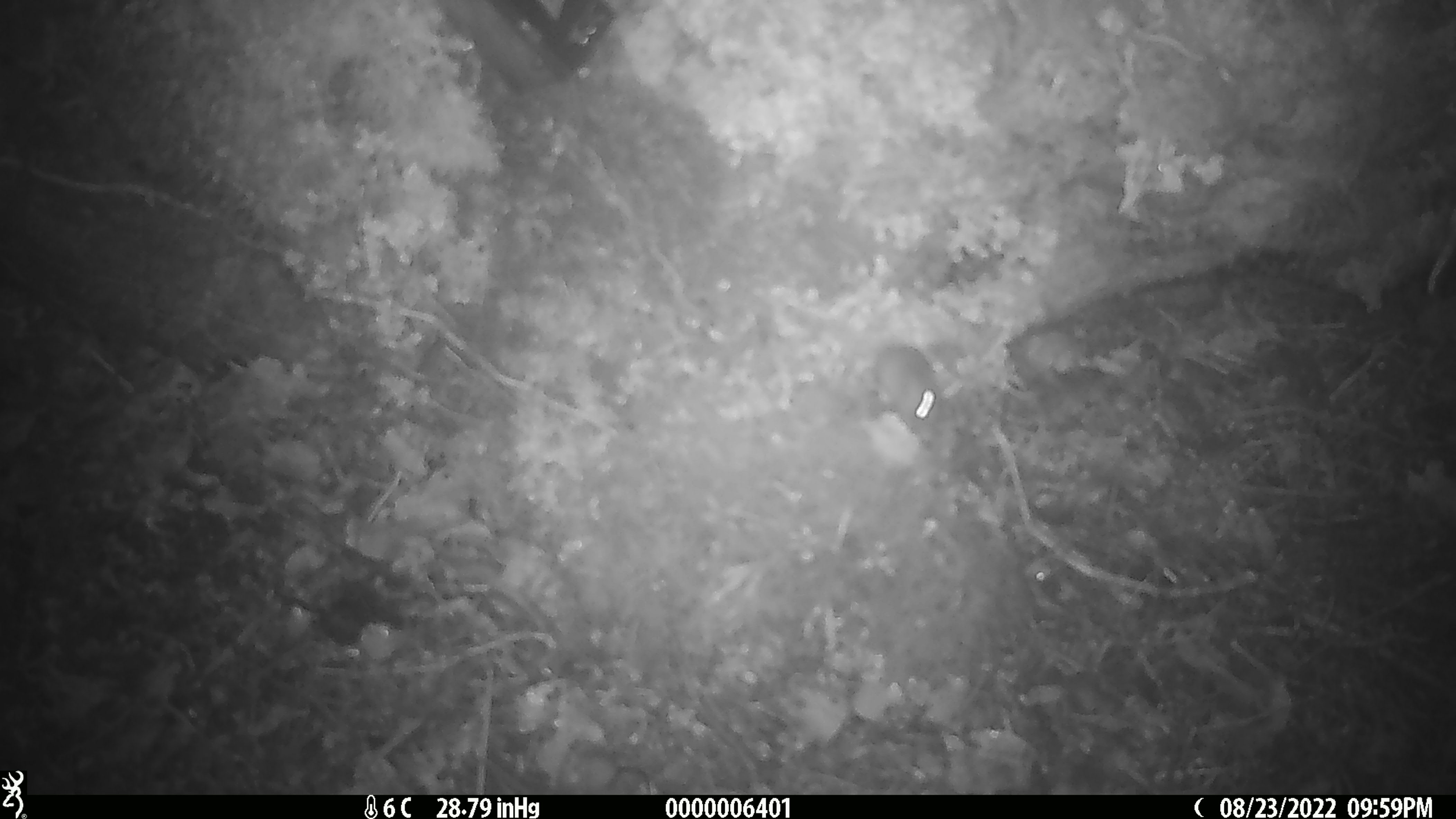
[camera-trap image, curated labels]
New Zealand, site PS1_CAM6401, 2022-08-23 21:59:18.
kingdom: Animalia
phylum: Chordata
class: Mammalia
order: Rodentia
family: Muridae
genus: Mus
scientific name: Mus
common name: mouse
Mouse (Mus).